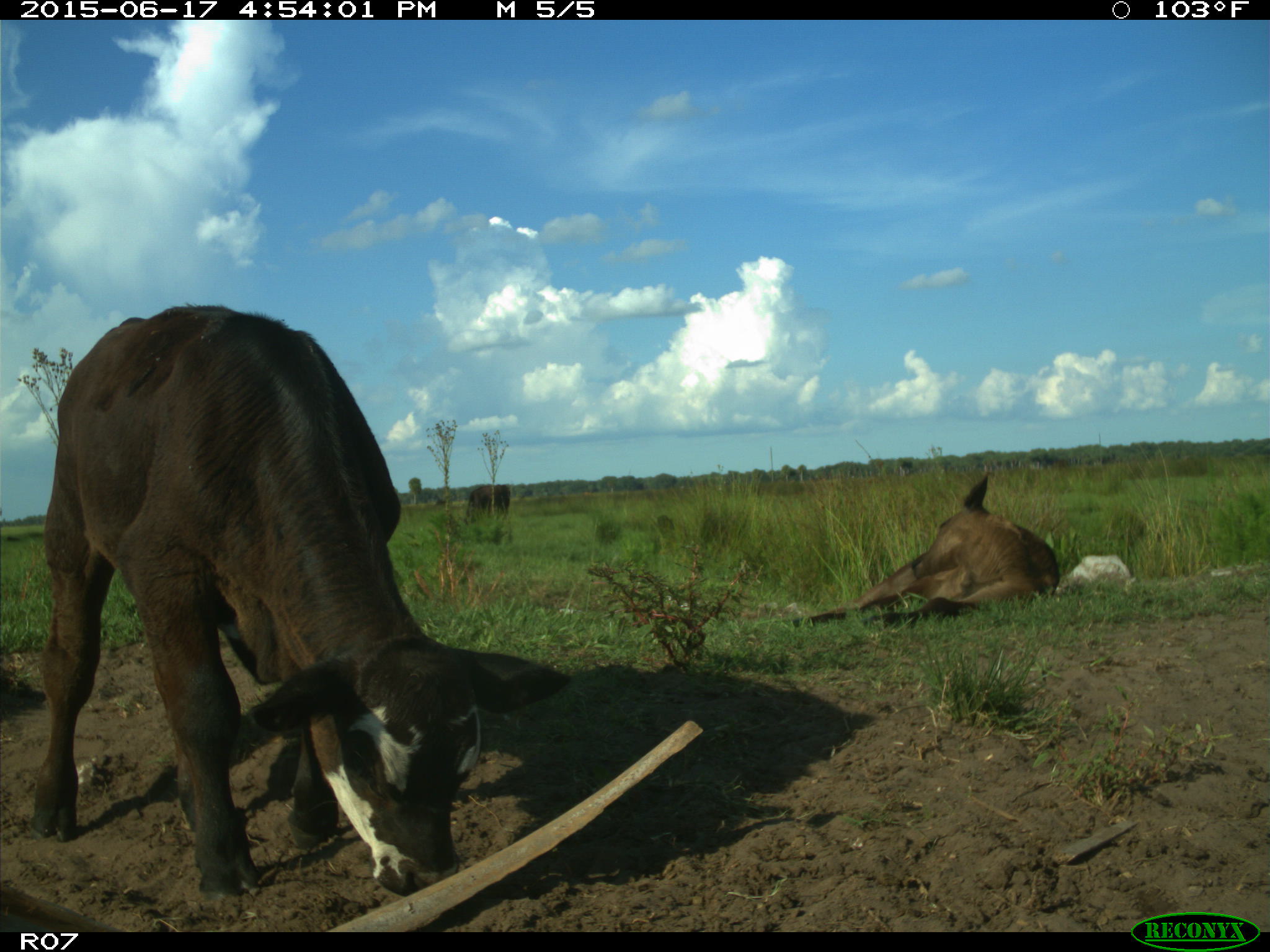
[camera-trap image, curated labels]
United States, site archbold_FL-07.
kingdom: Animalia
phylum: Chordata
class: Mammalia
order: Artiodactyla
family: Bovidae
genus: Bos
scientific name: Bos taurus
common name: domestic cow